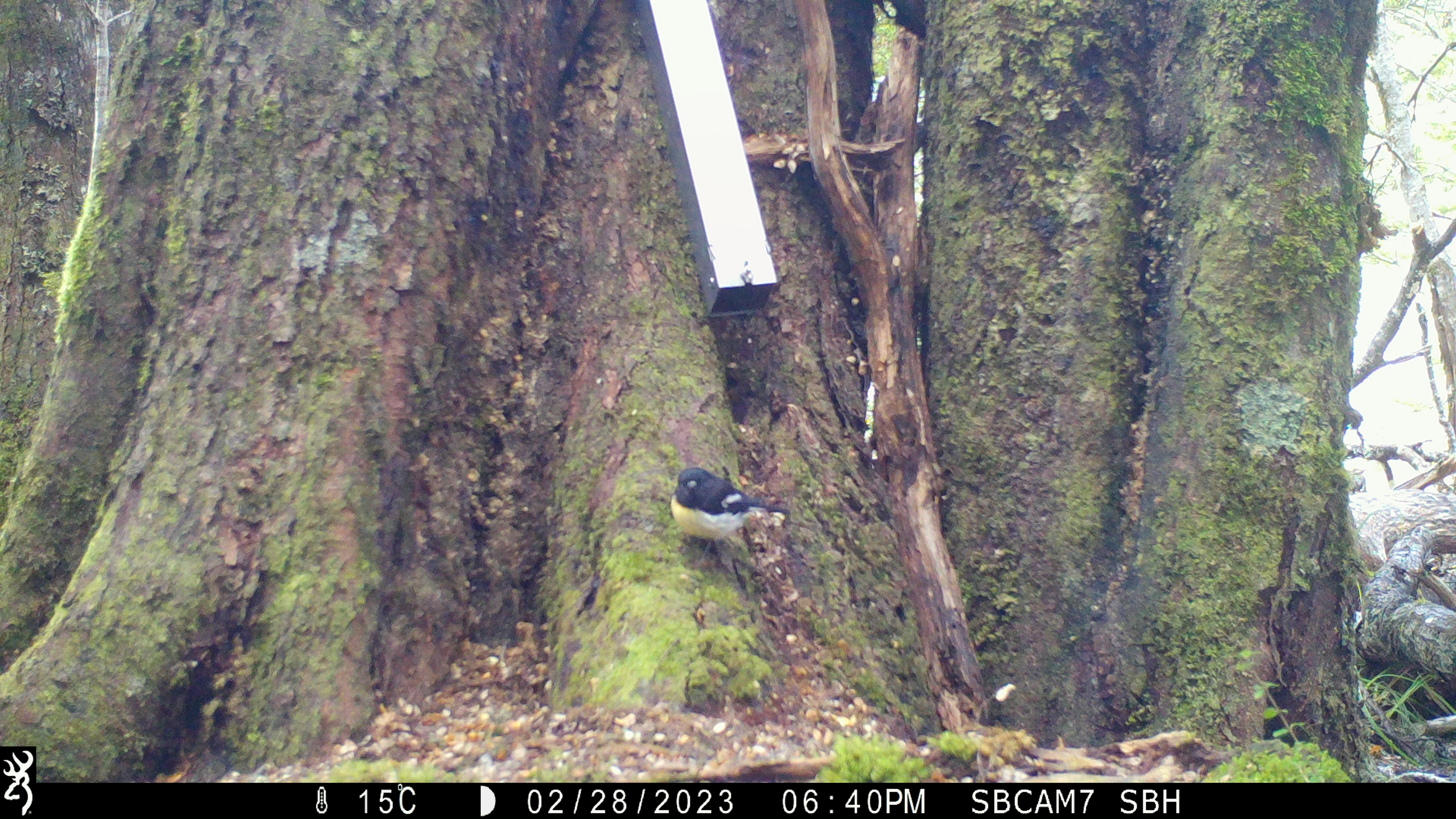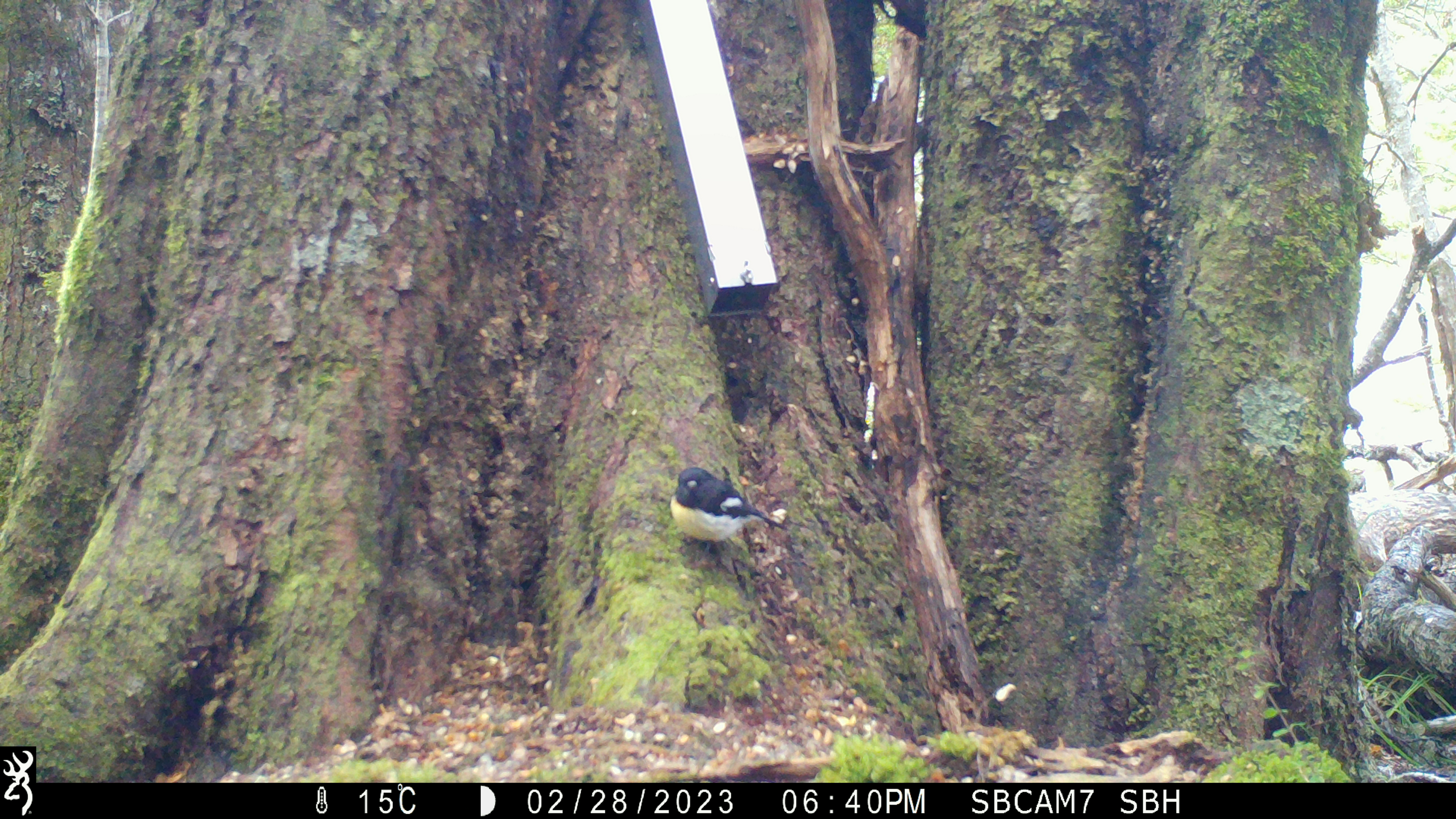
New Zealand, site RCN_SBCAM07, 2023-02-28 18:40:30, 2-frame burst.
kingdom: Animalia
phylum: Chordata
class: Aves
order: Passeriformes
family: Petroicidae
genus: Petroica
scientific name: Petroica macrocephala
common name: tomtit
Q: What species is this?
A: Tomtit (Petroica macrocephala).